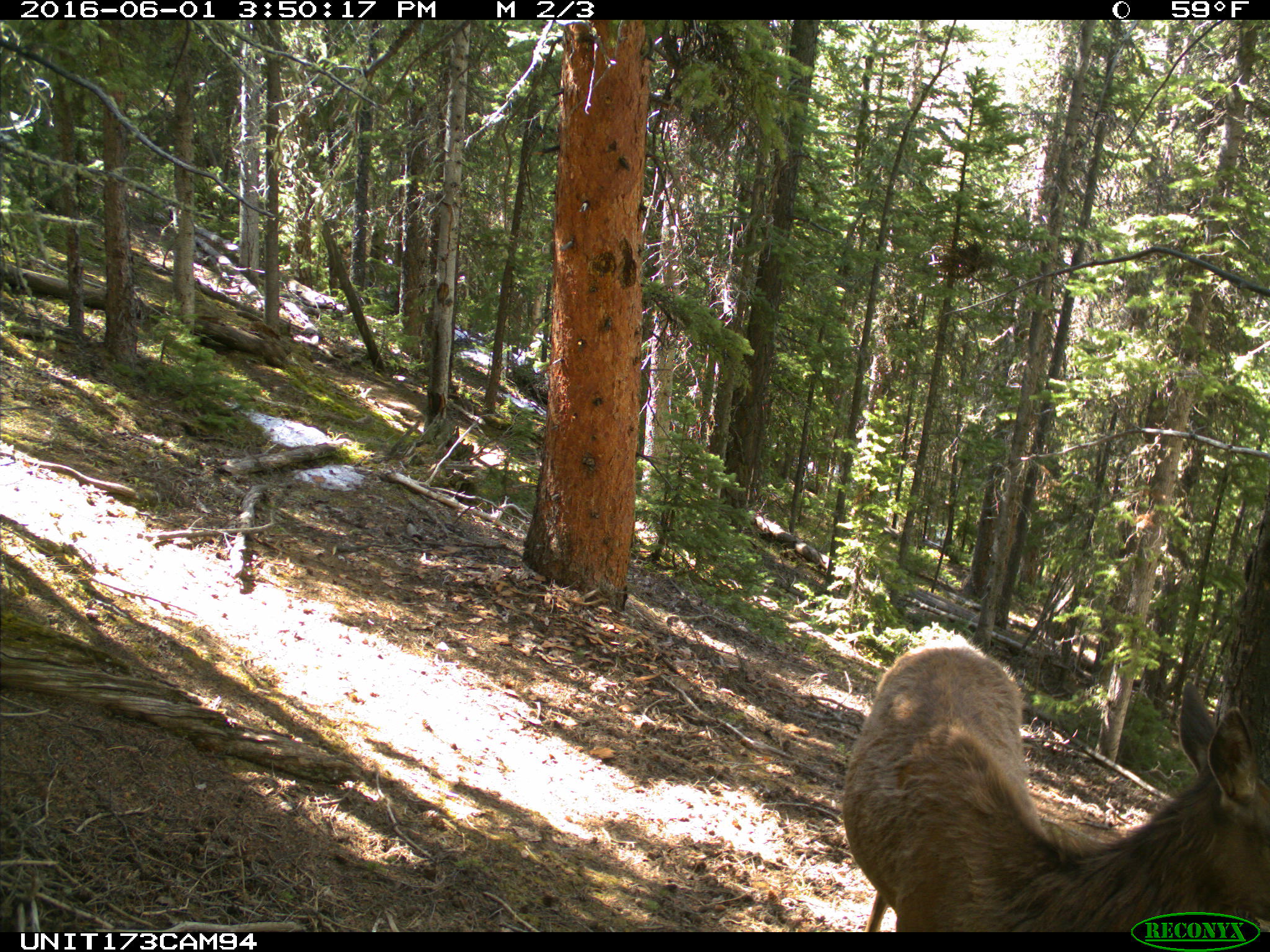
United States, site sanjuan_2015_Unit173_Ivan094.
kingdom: Animalia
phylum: Chordata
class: Mammalia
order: Artiodactyla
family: Cervidae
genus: Cervus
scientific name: Cervus elaphus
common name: red deer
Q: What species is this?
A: Cervus elaphus (red deer).